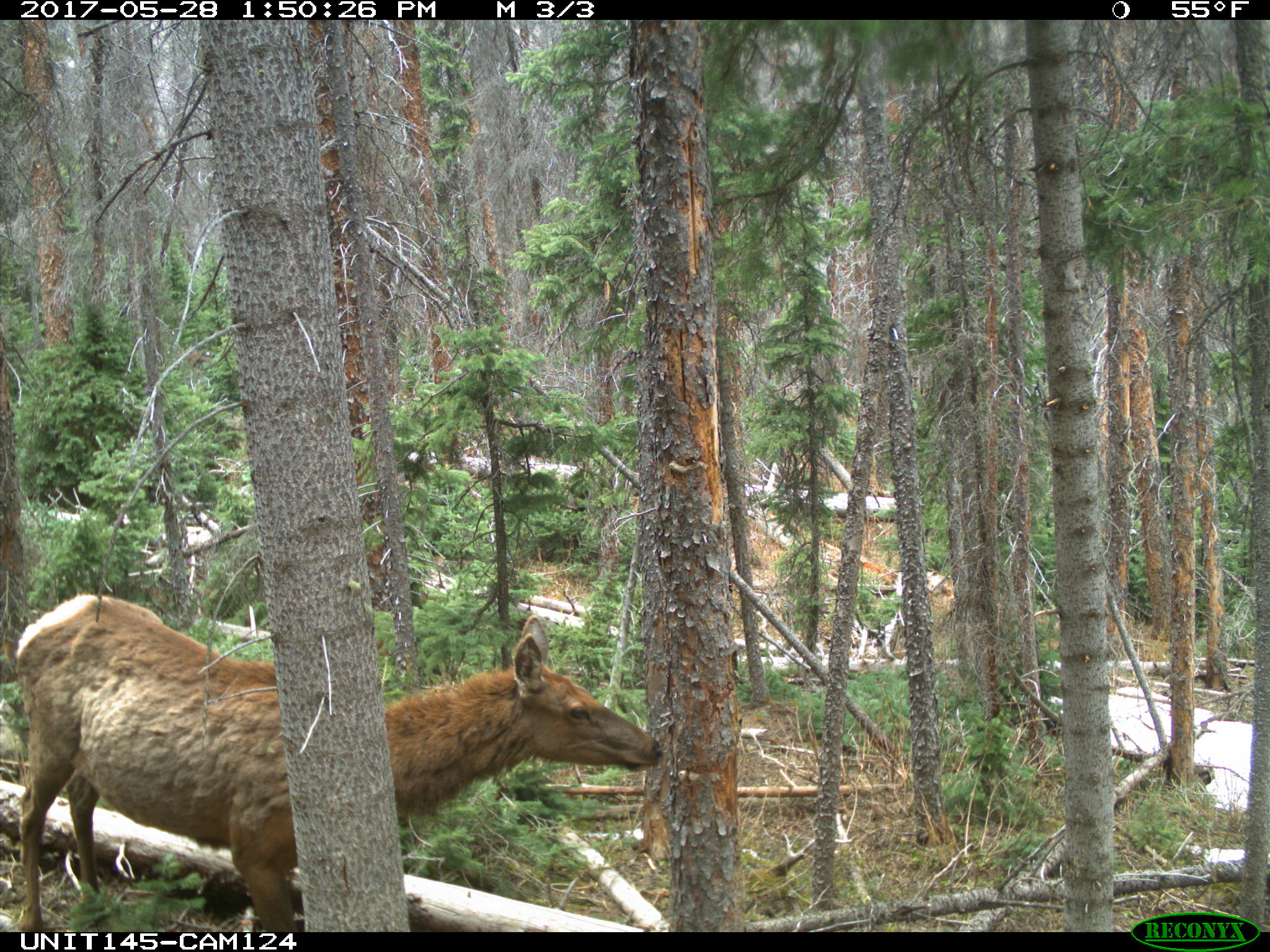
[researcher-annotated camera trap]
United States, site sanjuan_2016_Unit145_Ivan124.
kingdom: Animalia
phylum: Chordata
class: Mammalia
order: Artiodactyla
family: Cervidae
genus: Cervus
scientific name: Cervus elaphus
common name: red deer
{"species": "Cervus elaphus (red deer)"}